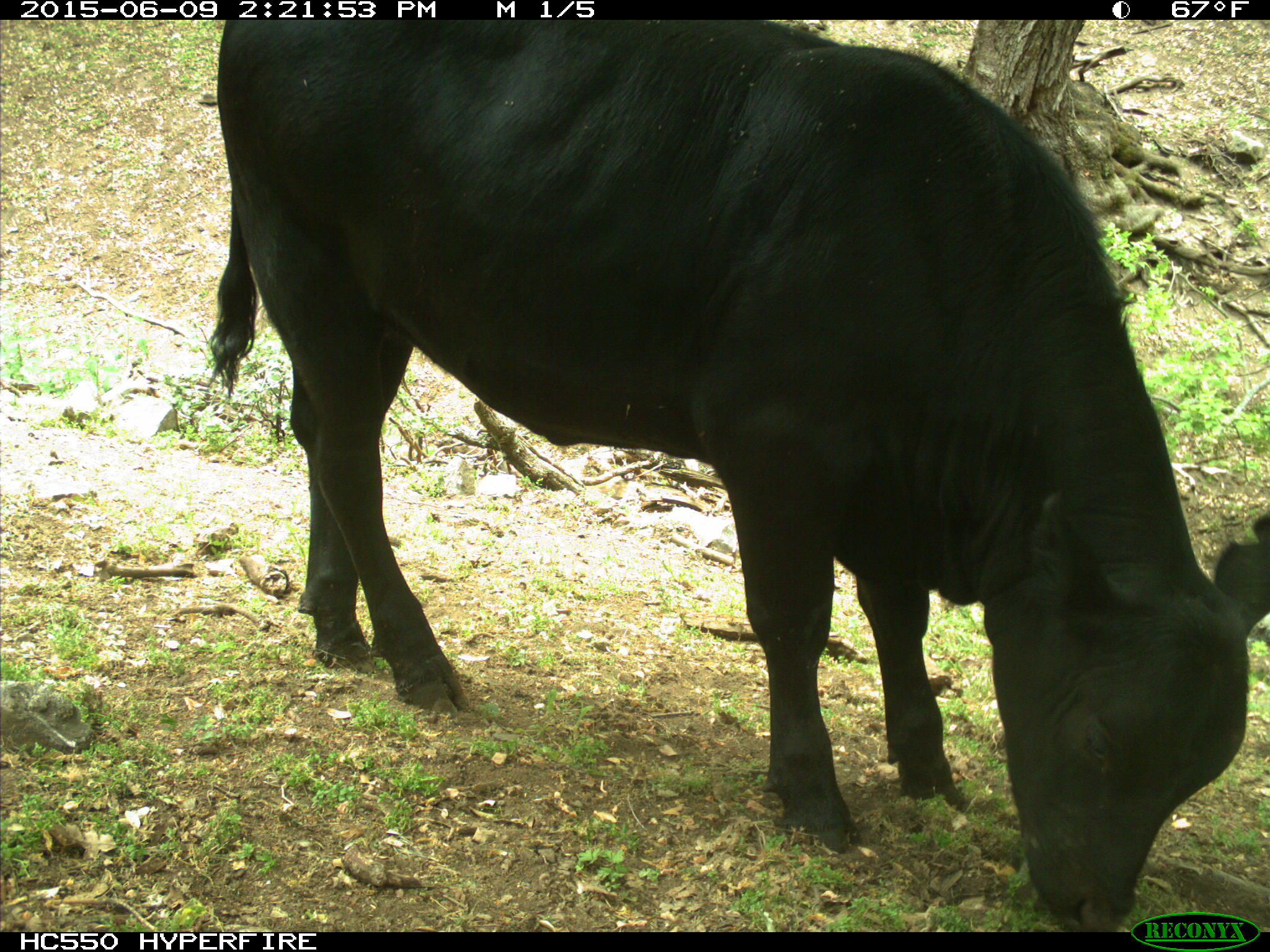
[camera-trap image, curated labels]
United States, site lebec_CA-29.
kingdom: Animalia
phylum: Chordata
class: Mammalia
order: Artiodactyla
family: Bovidae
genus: Bos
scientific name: Bos taurus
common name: domestic cow